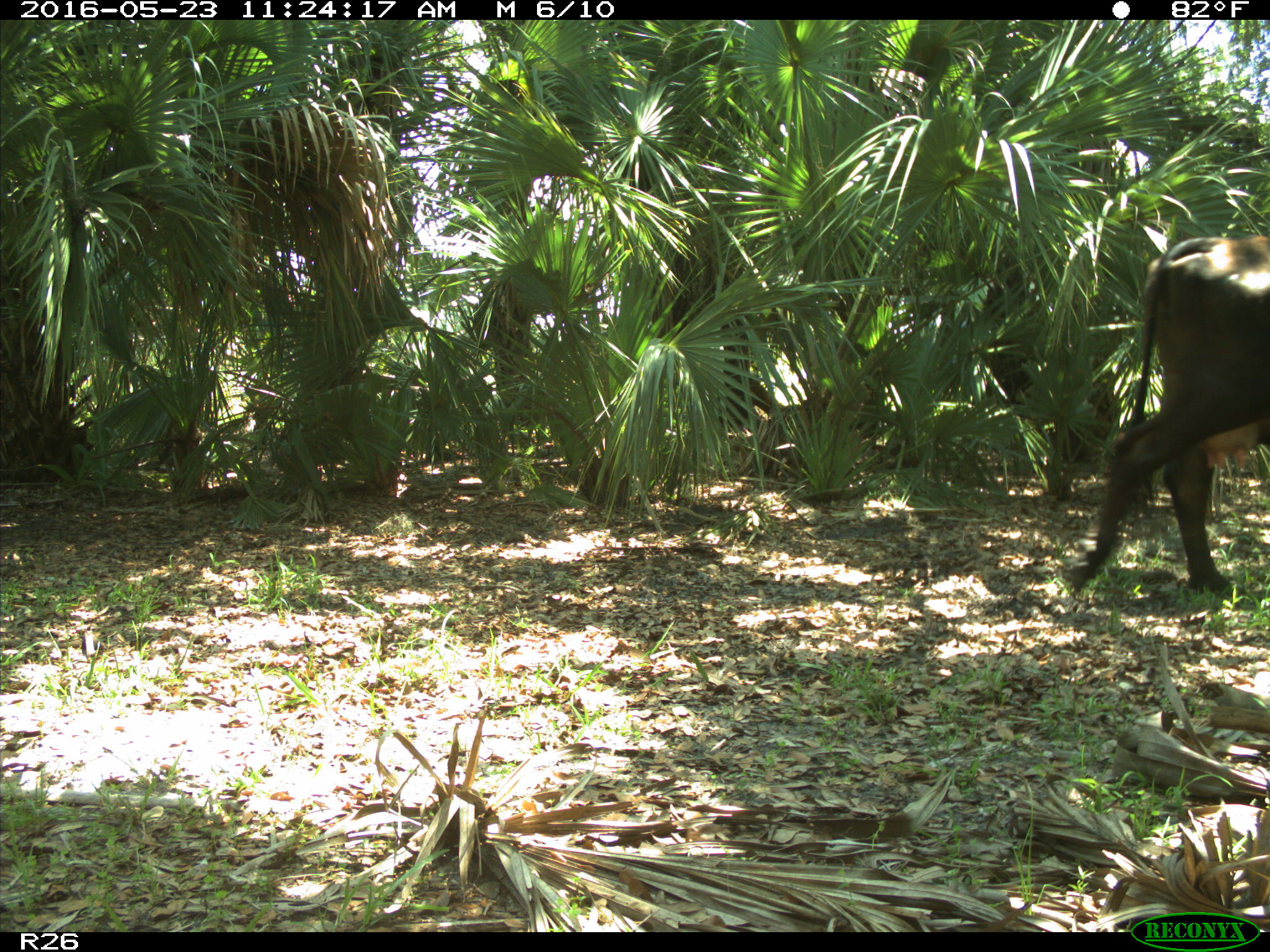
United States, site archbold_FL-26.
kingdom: Animalia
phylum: Chordata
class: Mammalia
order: Artiodactyla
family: Bovidae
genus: Bos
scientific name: Bos taurus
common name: domestic cow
Bos taurus (domestic cow).